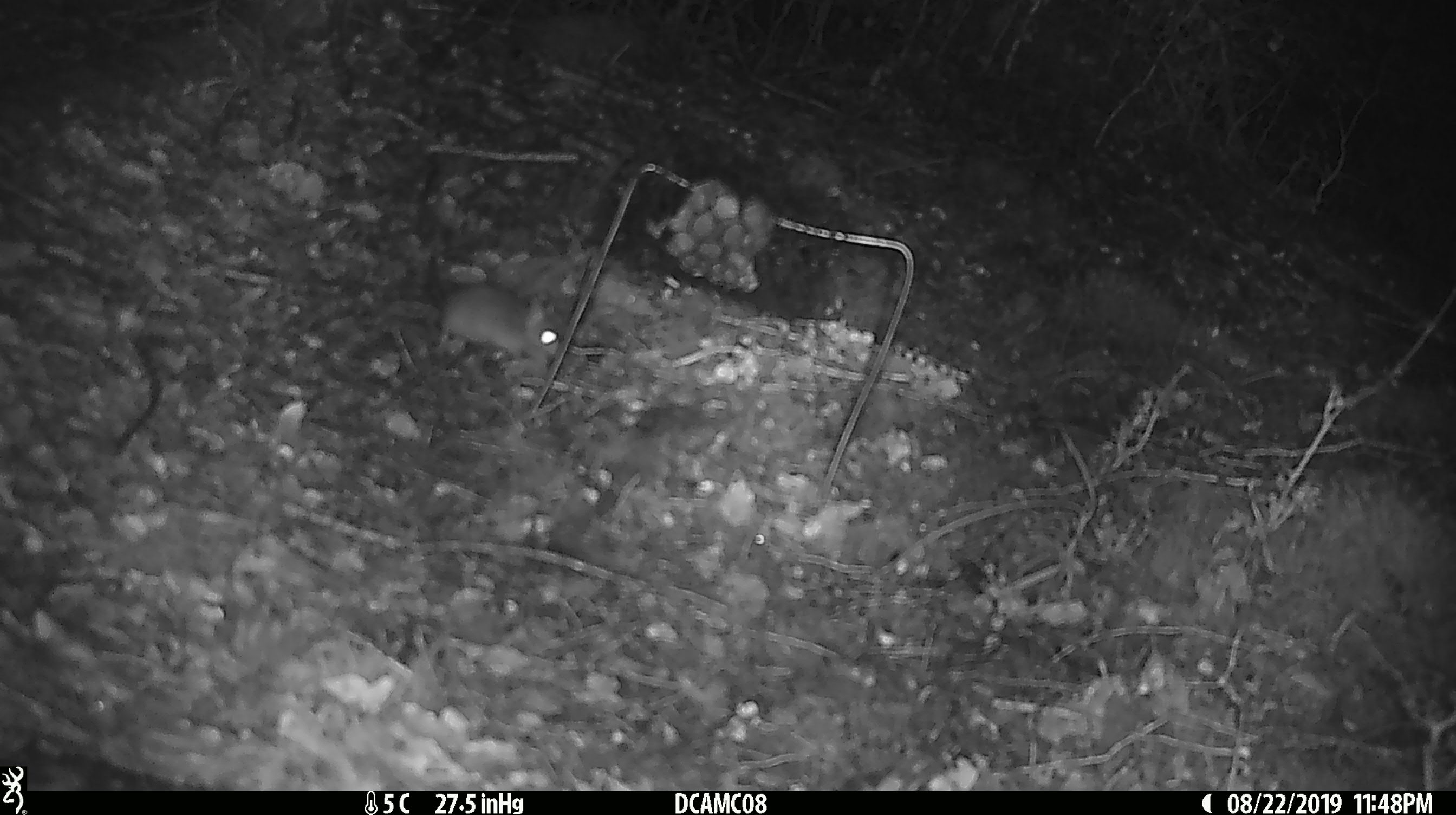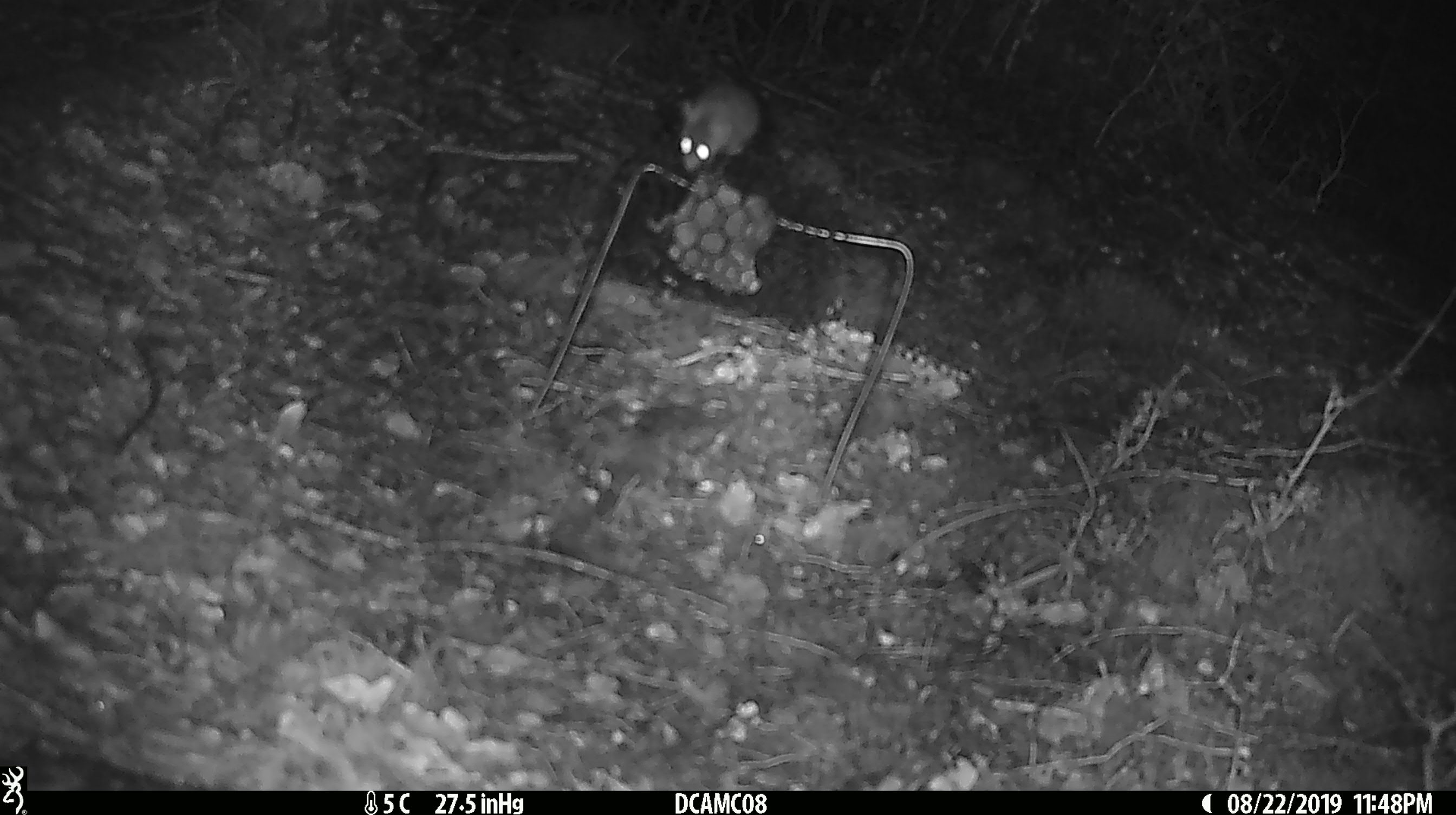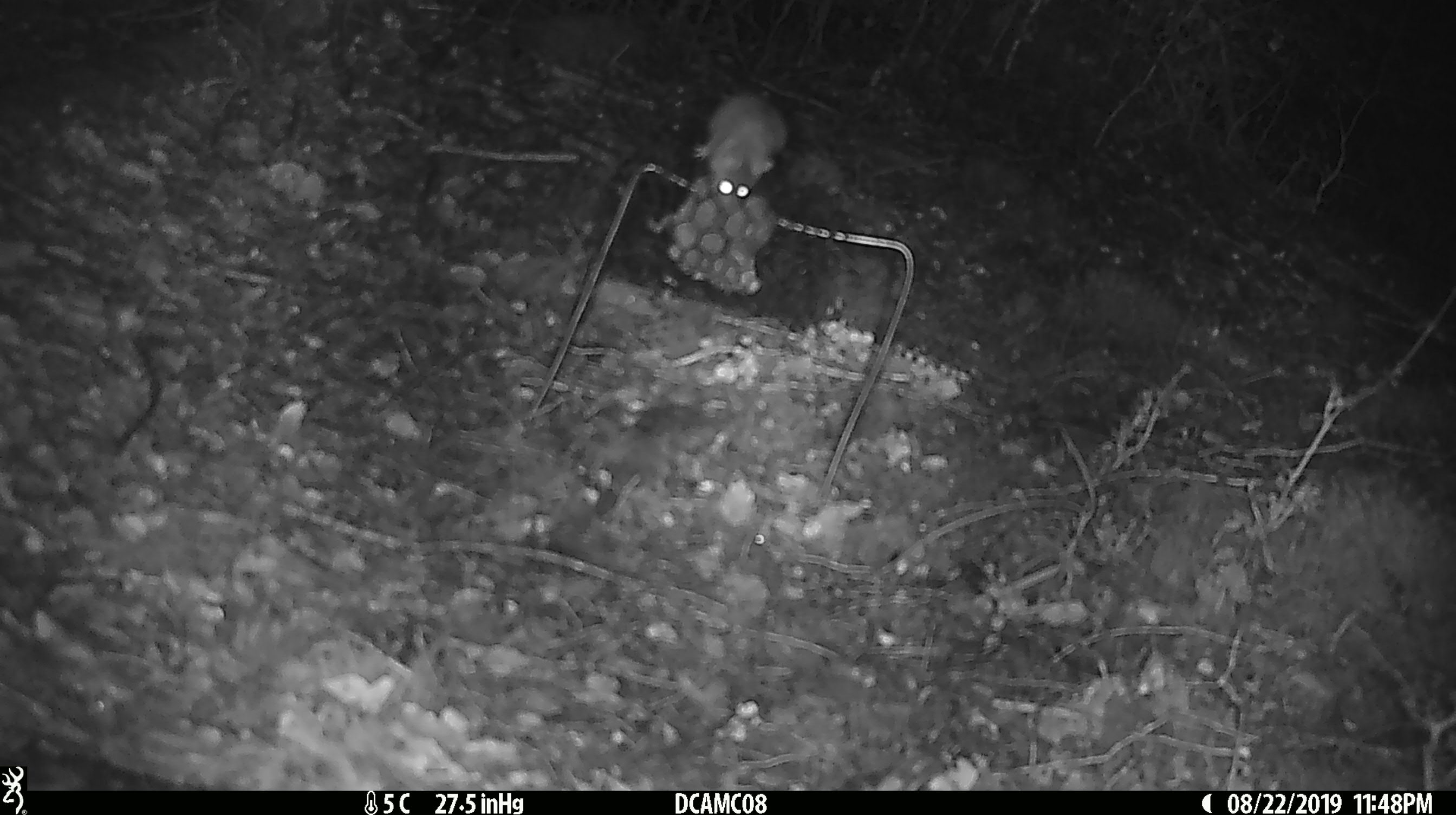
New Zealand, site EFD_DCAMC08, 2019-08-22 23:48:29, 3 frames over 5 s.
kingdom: Animalia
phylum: Chordata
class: Mammalia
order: Rodentia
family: Muridae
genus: Mus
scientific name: Mus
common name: mouse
Mouse (Mus).